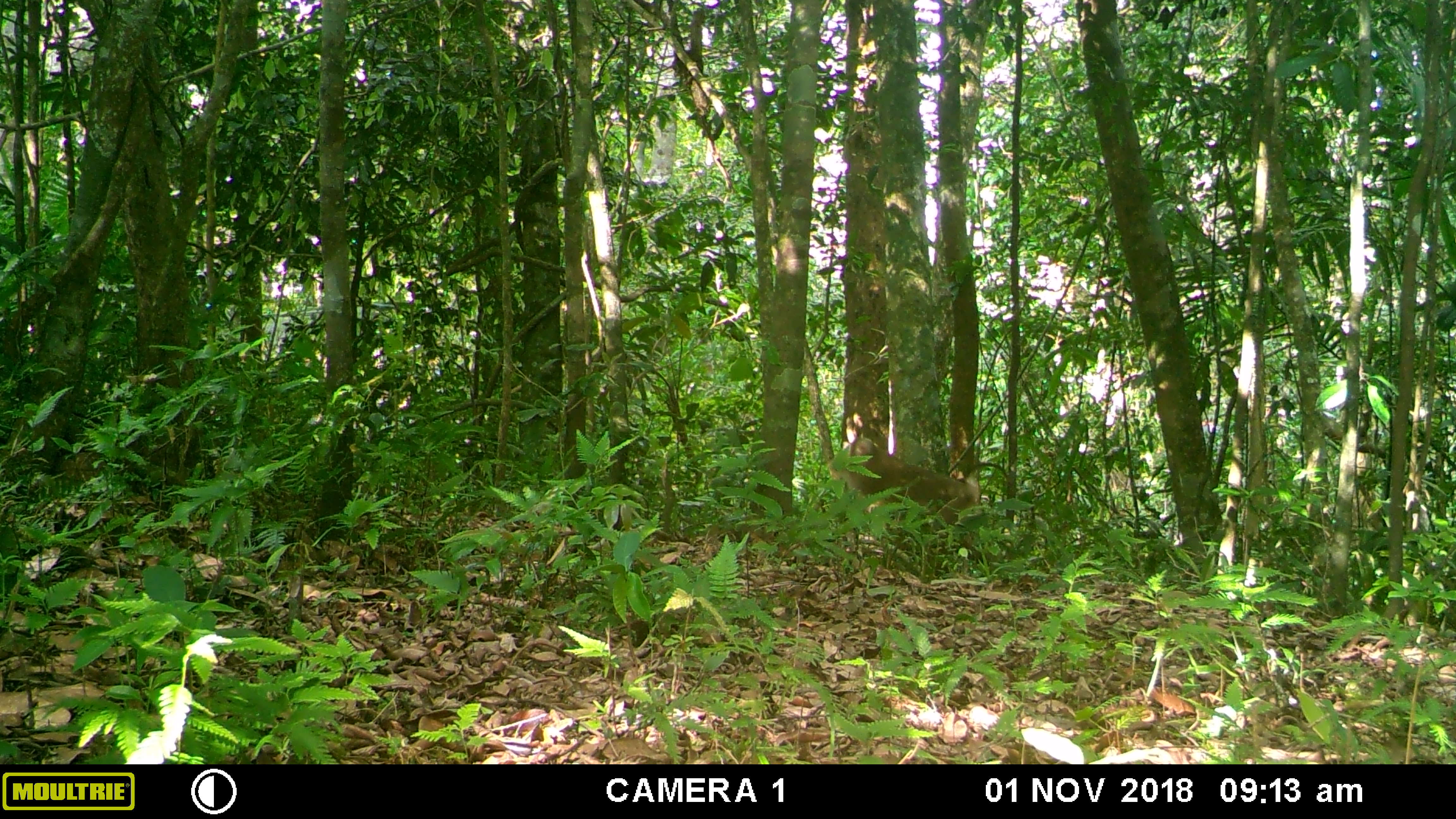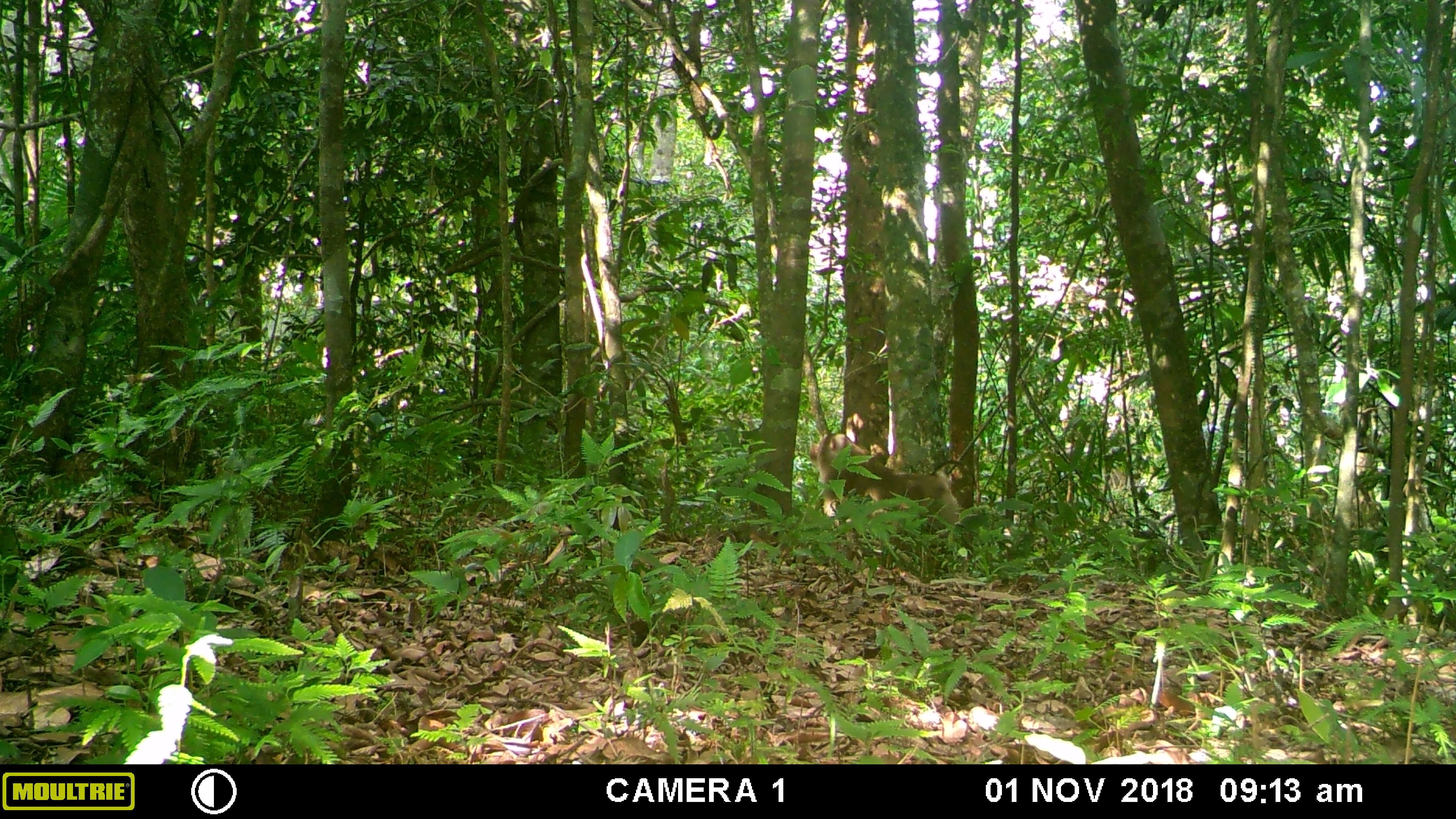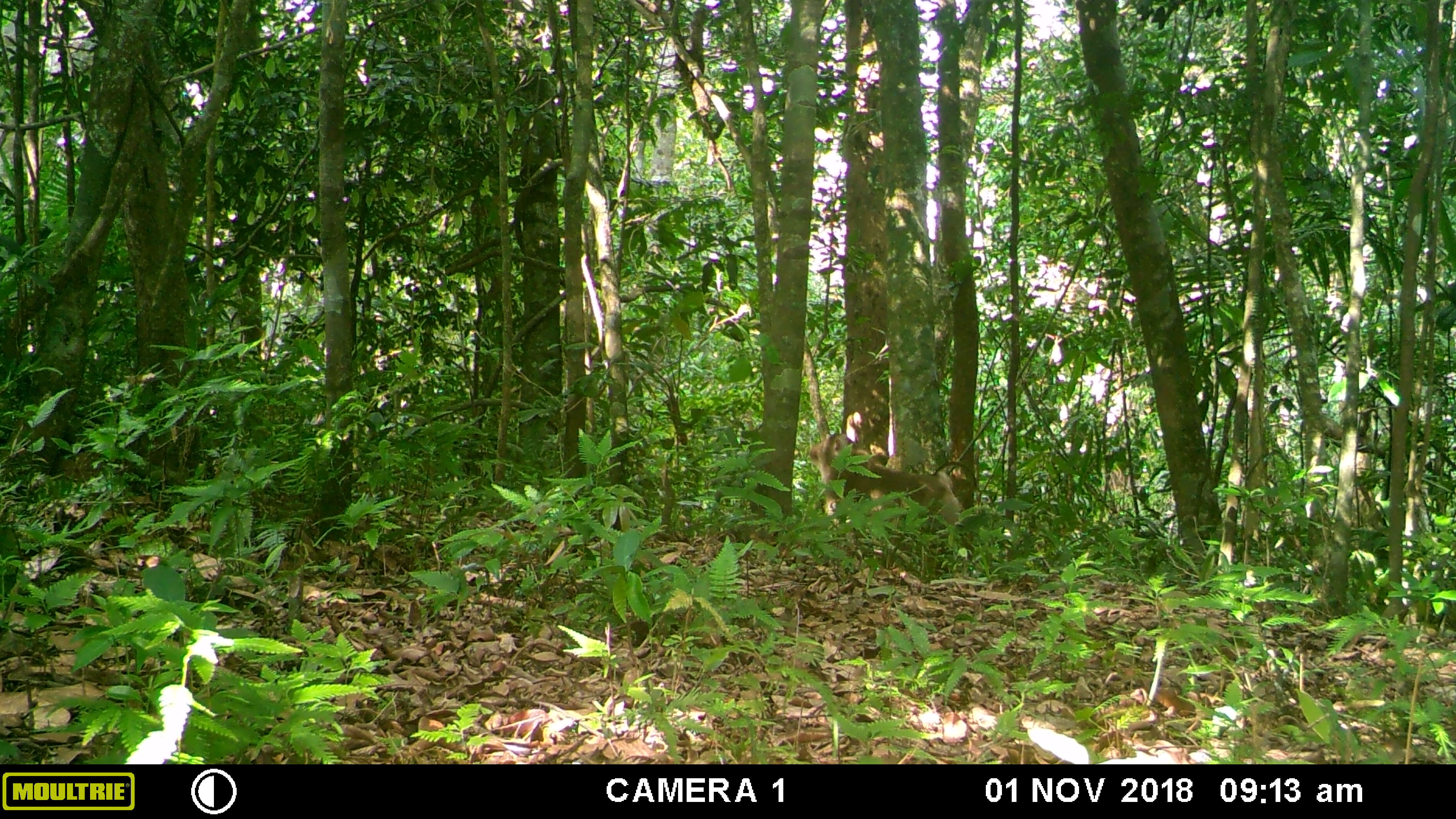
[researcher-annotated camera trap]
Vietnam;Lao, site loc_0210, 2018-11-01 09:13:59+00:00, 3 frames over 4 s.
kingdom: Animalia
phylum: Chordata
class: Mammalia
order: Primates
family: Cercopithecidae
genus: Macaca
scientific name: Macaca nemestrina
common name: pig-tailed macaque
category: pig tailed macaque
Pig tailed macaque (pig-tailed macaque) (Macaca nemestrina). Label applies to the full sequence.